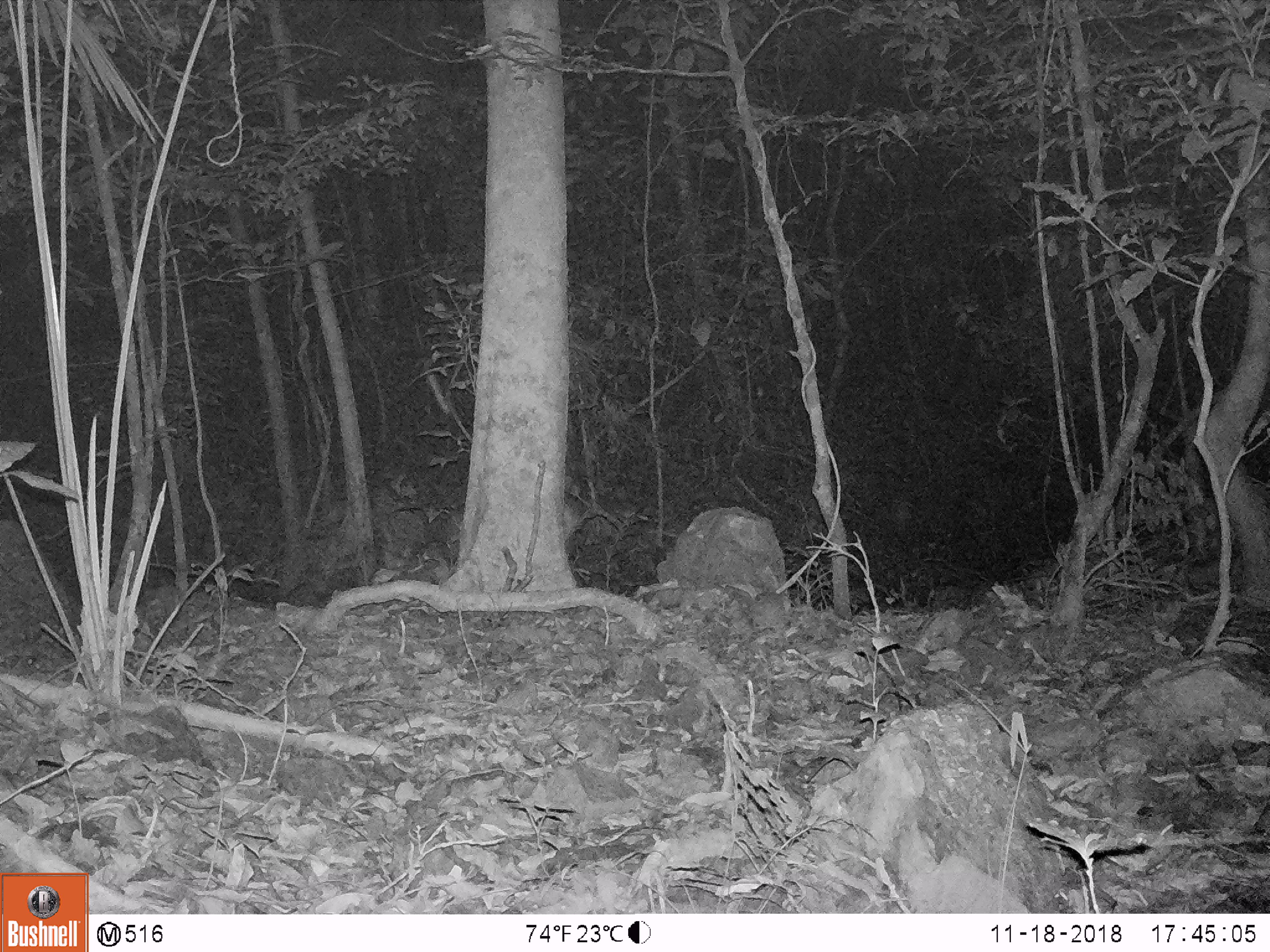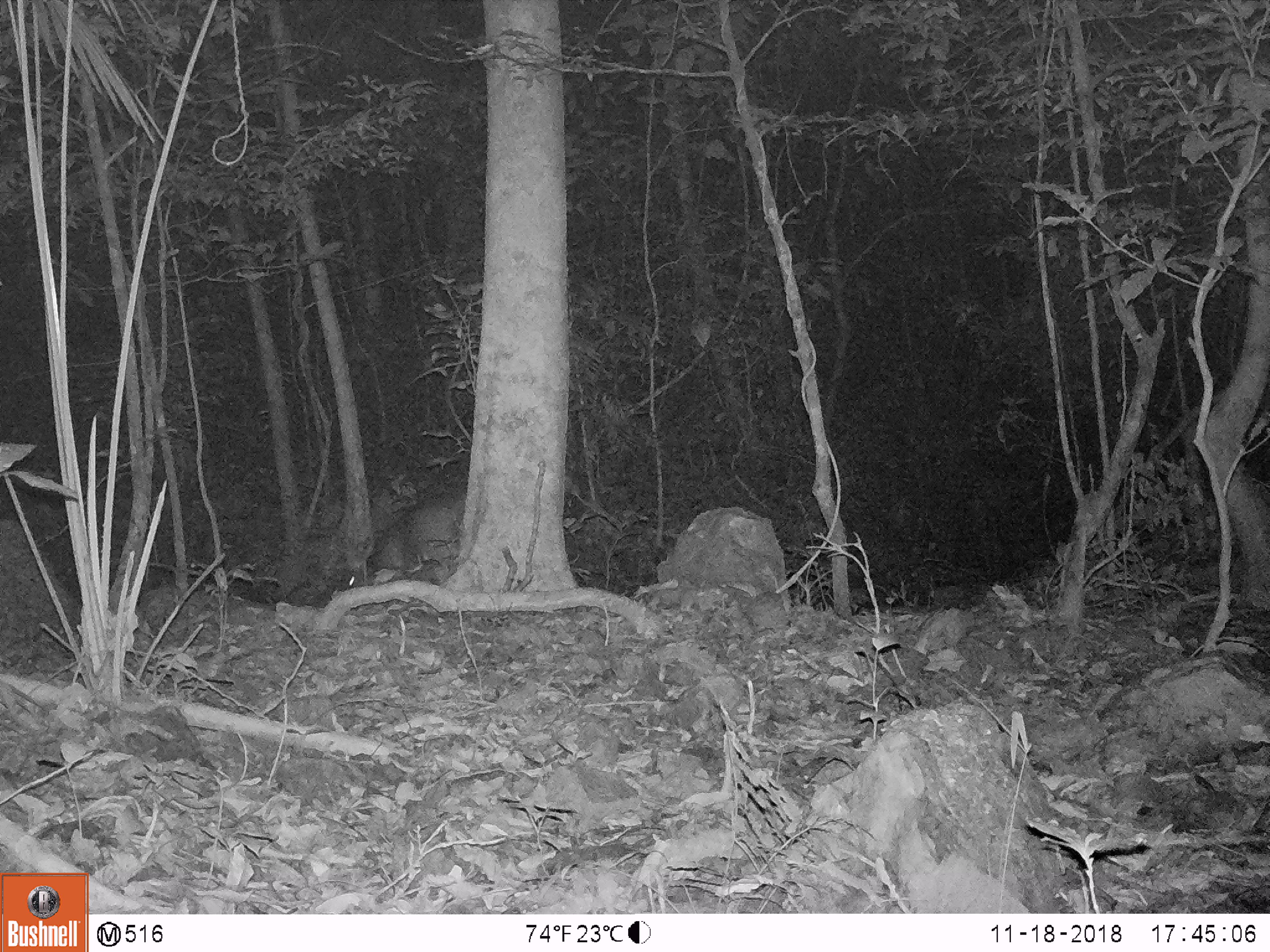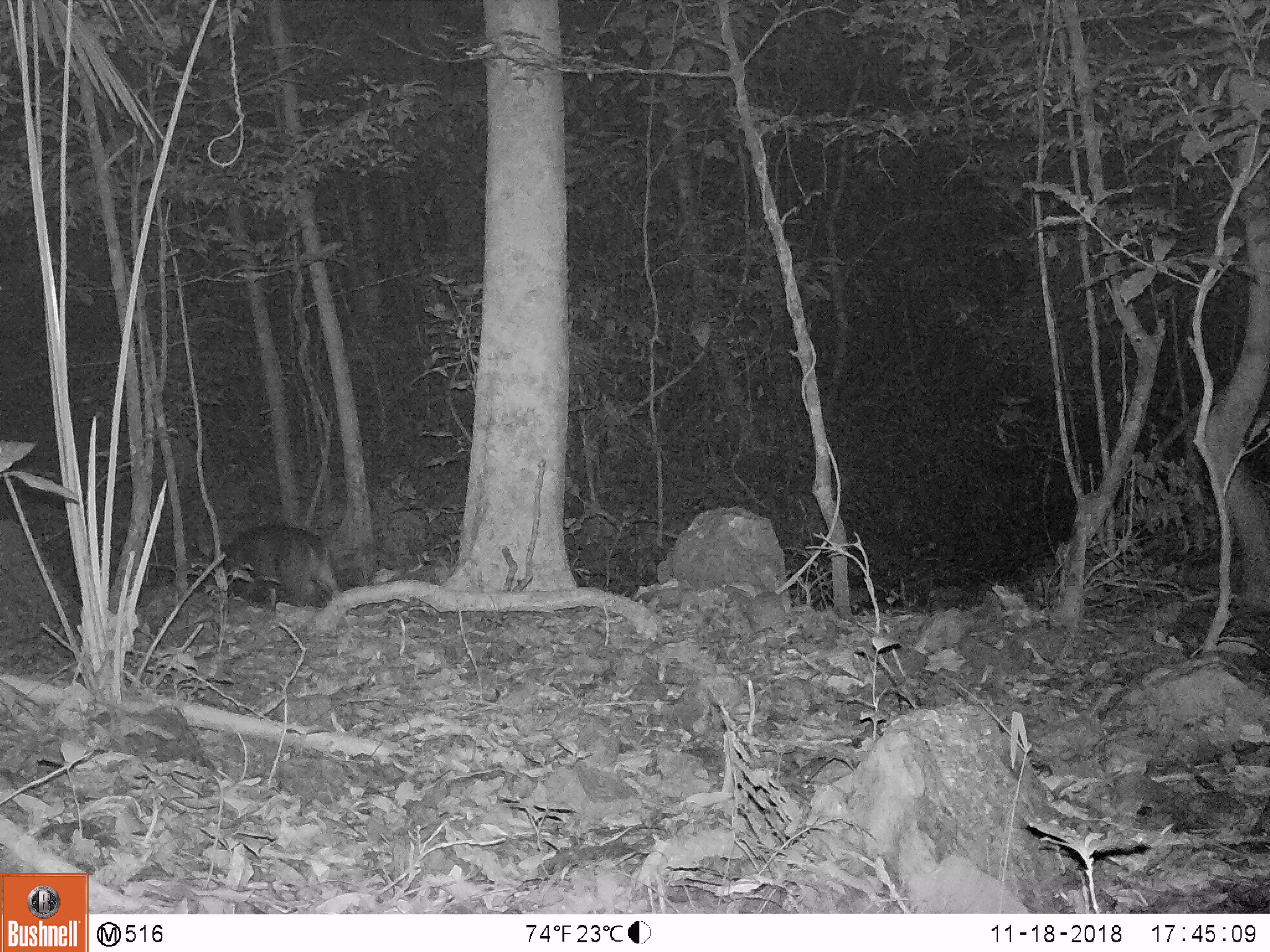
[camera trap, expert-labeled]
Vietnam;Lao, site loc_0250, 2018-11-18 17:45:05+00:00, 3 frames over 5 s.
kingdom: Animalia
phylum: Chordata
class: Mammalia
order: Artiodactyla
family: Cervidae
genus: Muntiacus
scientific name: Muntiacus vuquangensis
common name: large-antlered muntjac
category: large antlered muntjac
Large antlered muntjac (large-antlered muntjac) (Muntiacus vuquangensis). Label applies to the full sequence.